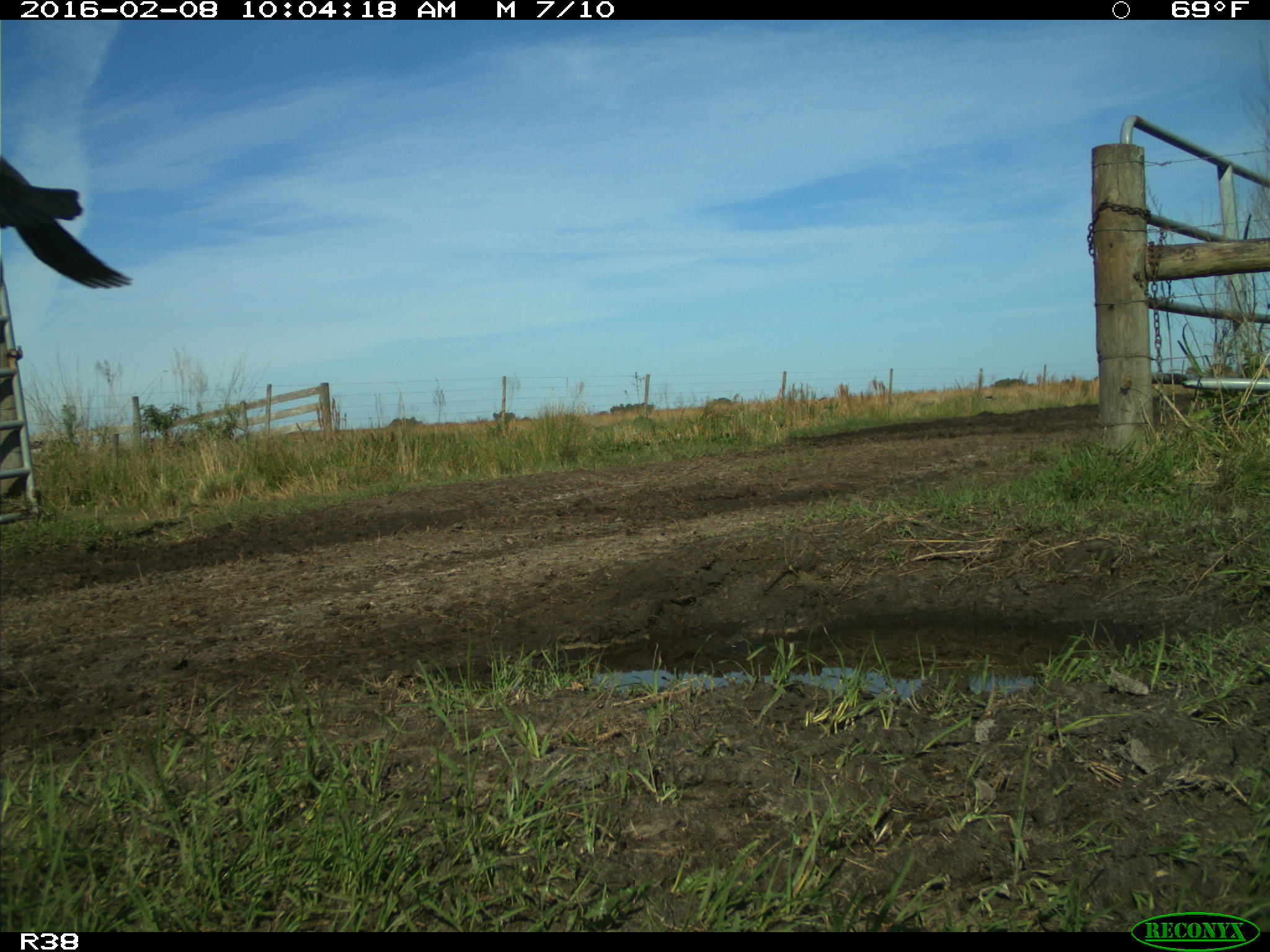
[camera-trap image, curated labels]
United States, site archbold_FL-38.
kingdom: Animalia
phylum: Chordata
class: Aves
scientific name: Aves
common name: birds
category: unidentified bird